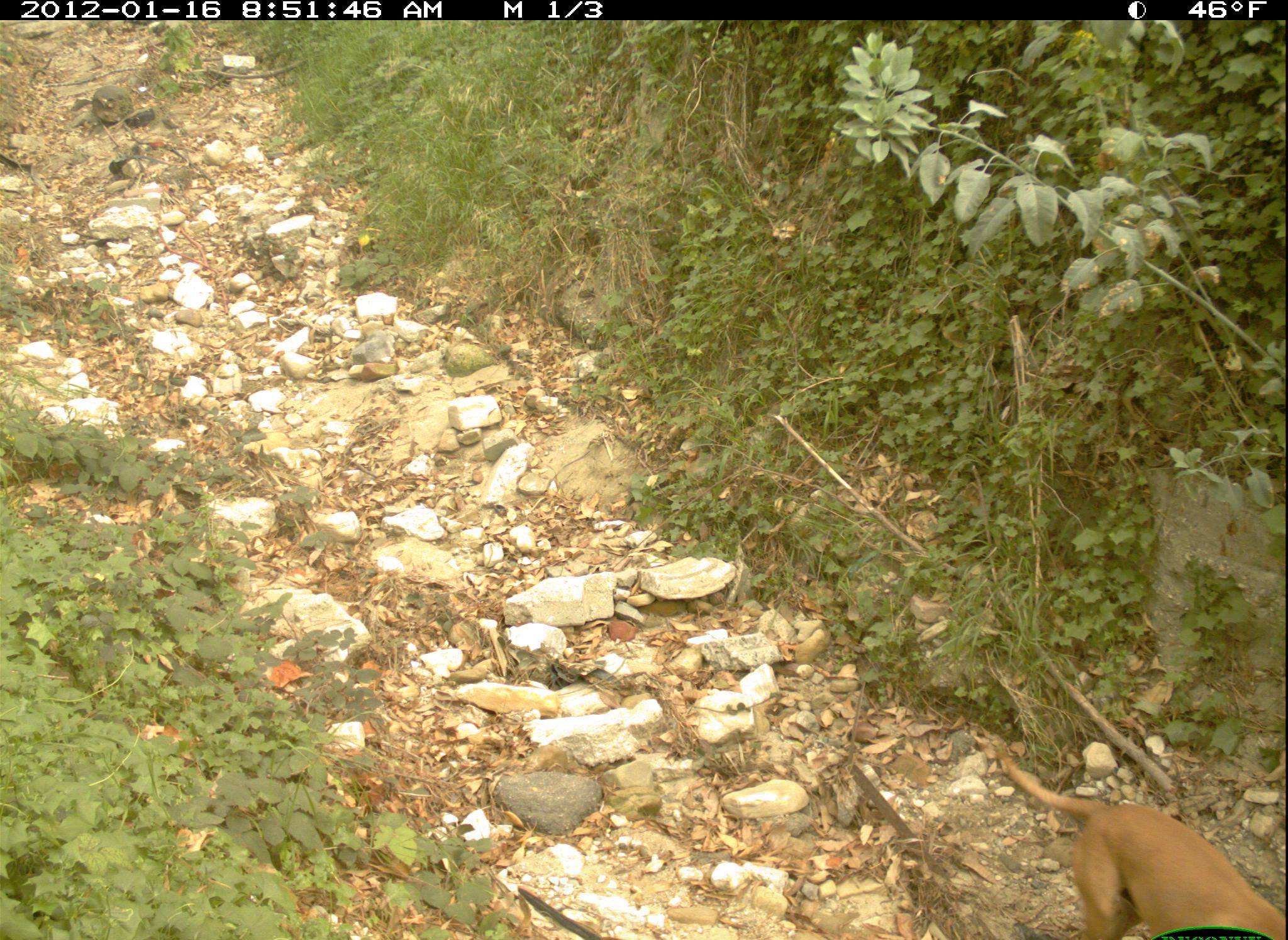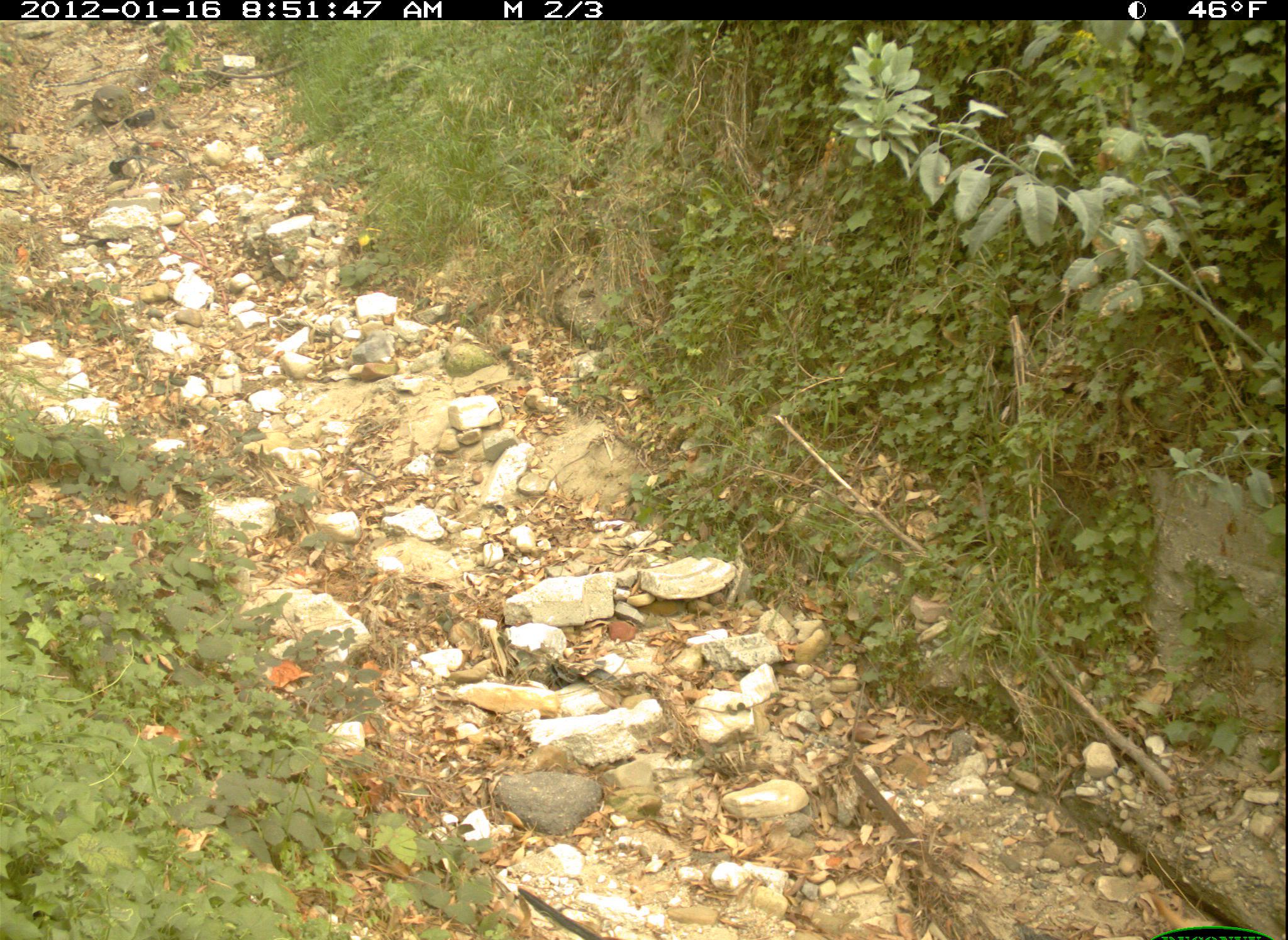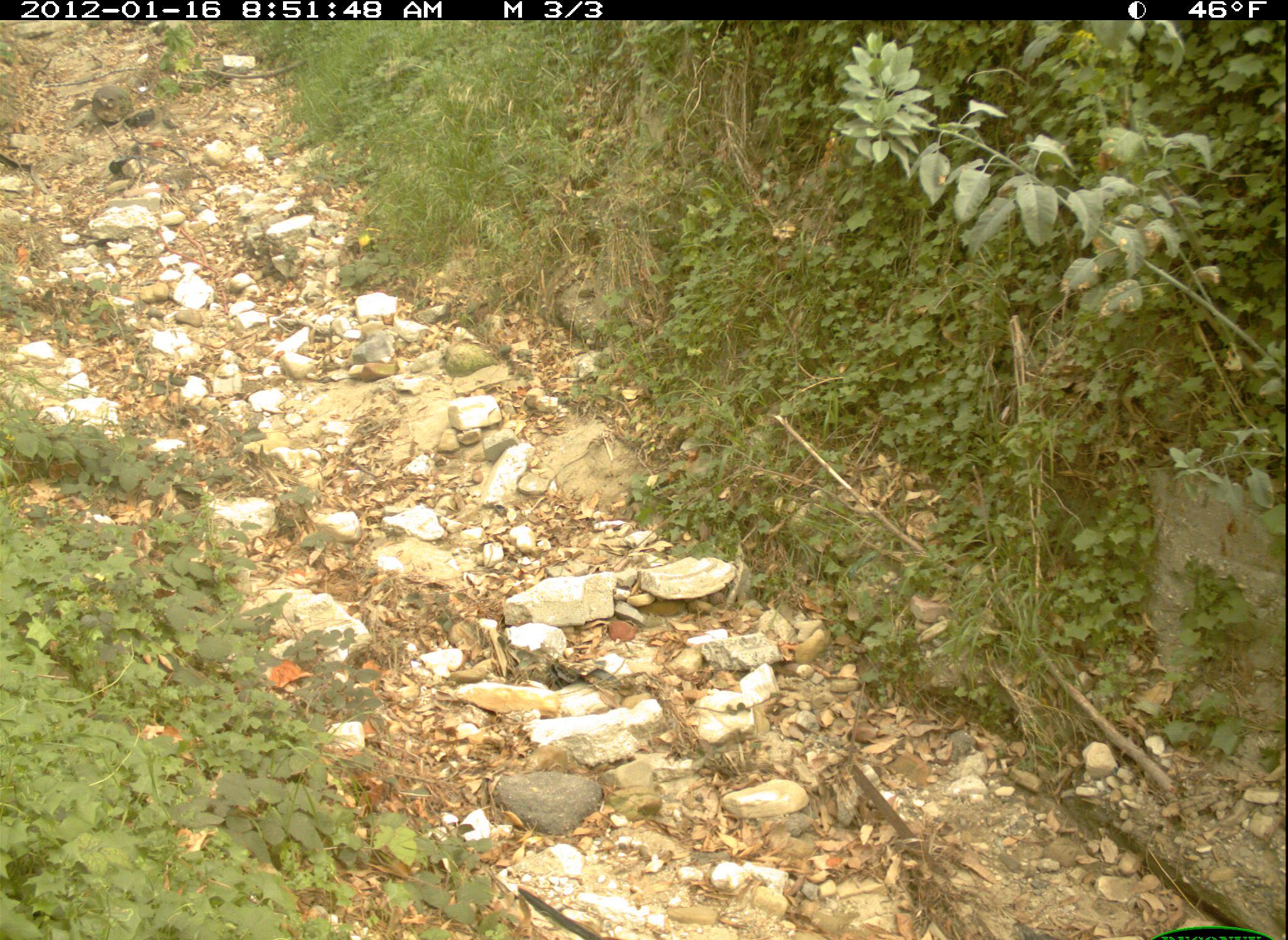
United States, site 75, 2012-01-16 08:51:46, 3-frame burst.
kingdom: Animalia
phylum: Chordata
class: Mammalia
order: Carnivora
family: Canidae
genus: Canis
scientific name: Canis familiaris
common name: domestic dog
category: dog